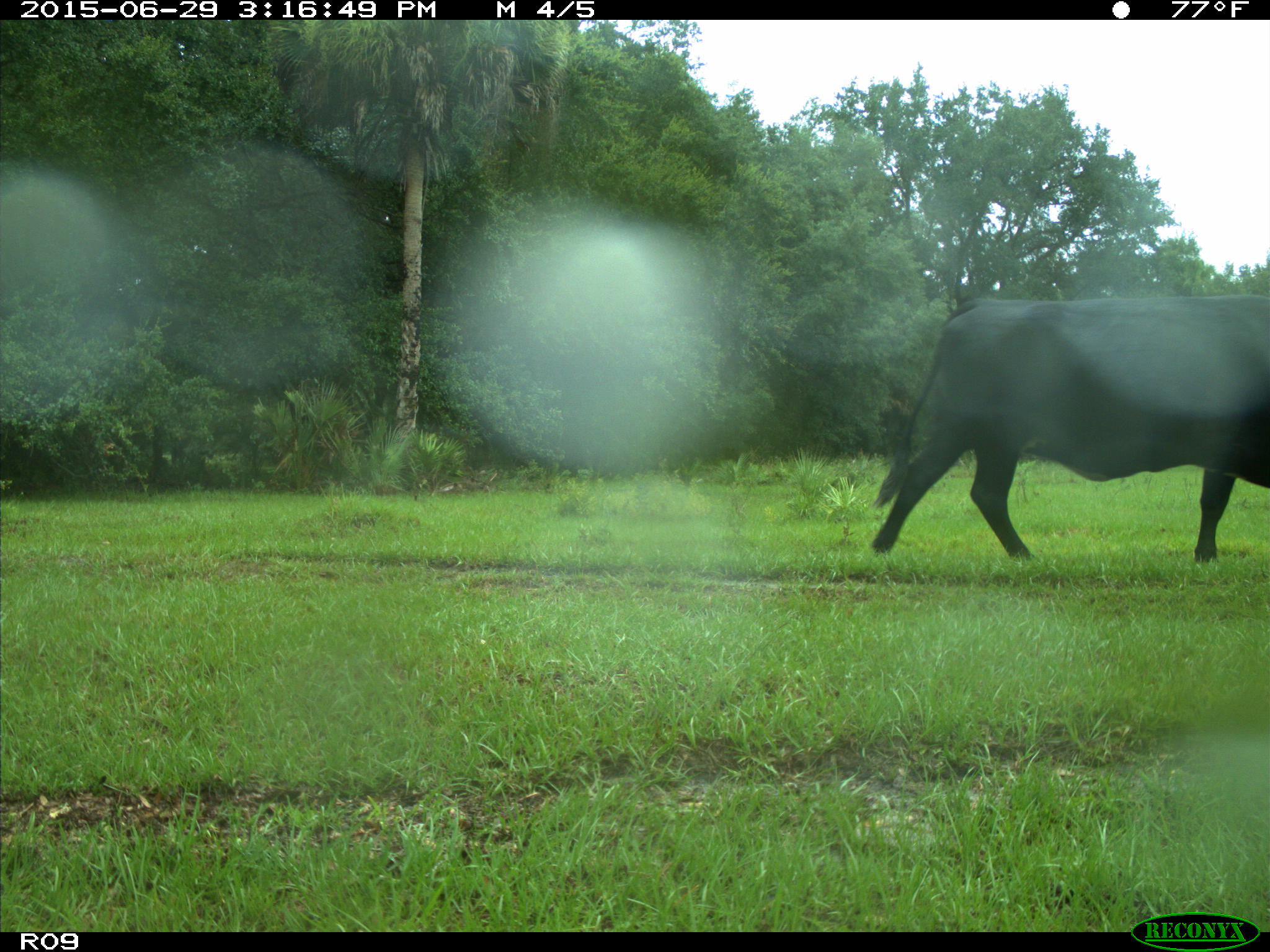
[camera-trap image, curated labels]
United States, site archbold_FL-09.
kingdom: Animalia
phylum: Chordata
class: Mammalia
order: Artiodactyla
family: Bovidae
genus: Bos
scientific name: Bos taurus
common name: domestic cow